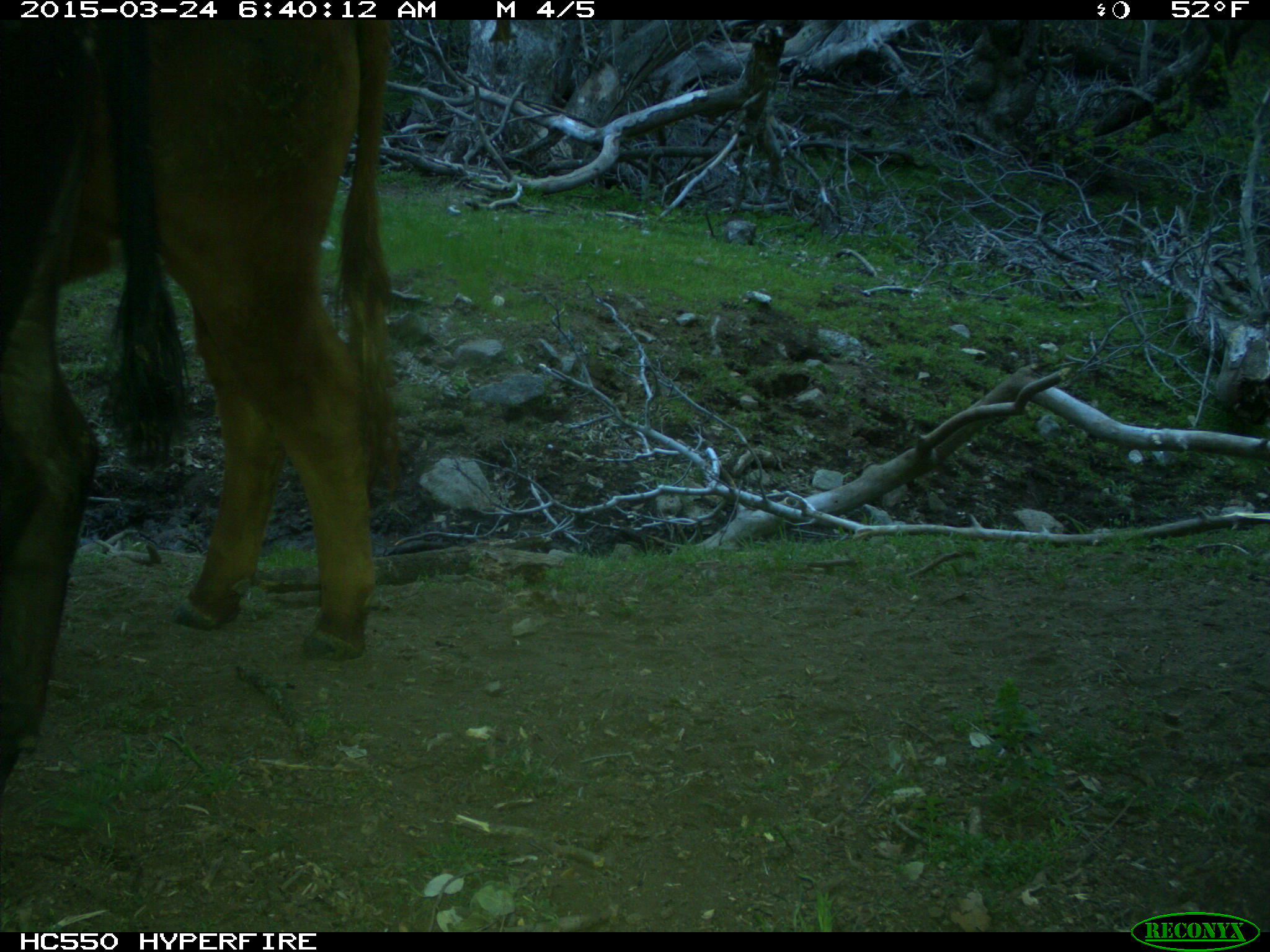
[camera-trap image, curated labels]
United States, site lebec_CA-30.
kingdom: Animalia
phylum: Chordata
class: Mammalia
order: Artiodactyla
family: Bovidae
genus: Bos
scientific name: Bos taurus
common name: domestic cow